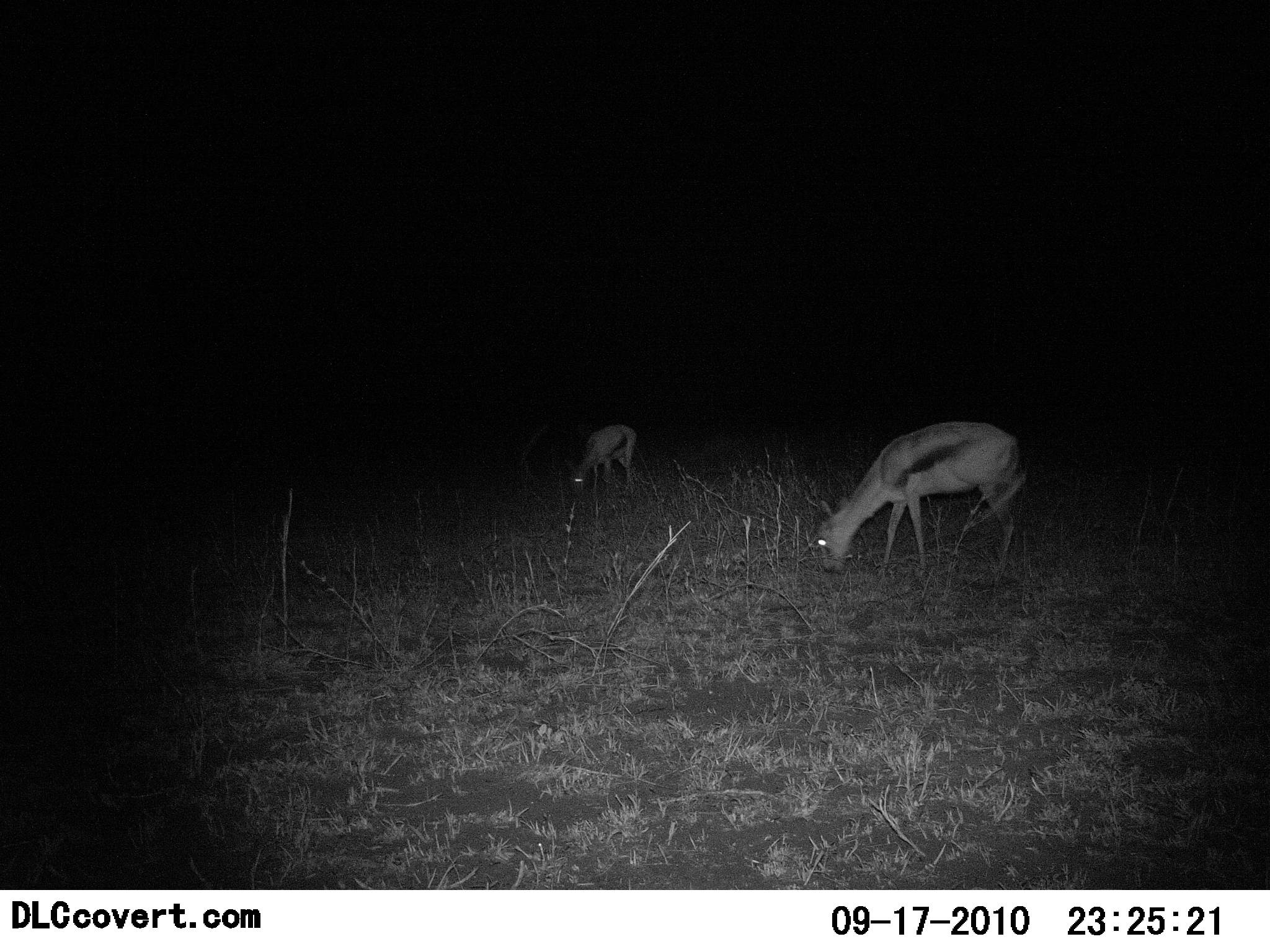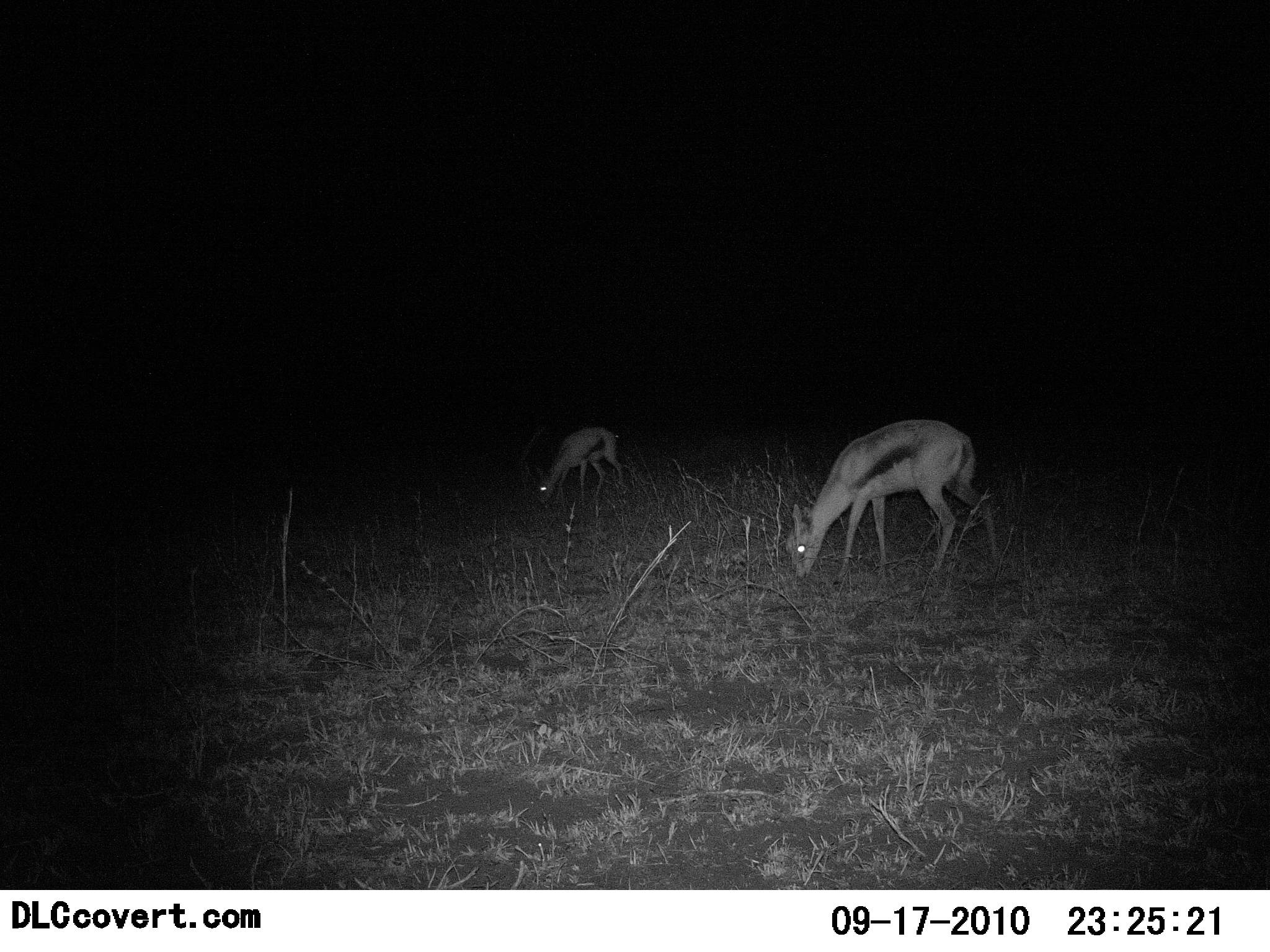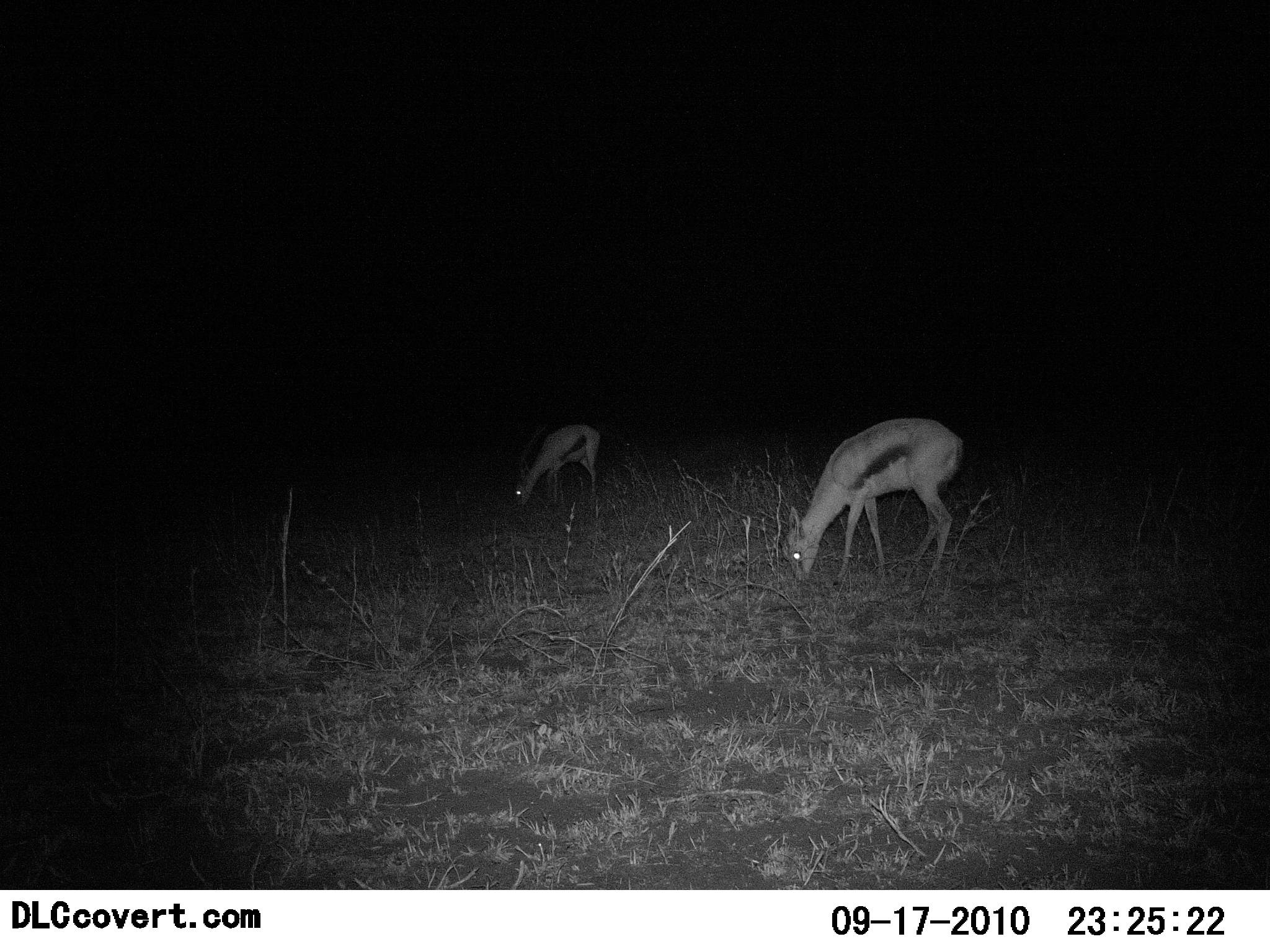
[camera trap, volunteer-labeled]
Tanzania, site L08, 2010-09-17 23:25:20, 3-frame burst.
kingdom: Animalia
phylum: Chordata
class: Mammalia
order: Artiodactyla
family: Bovidae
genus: Eudorcas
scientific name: Eudorcas thomsonii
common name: thomson's gazelle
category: gazellethomsons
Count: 2.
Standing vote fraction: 8%.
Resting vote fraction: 0%.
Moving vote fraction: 17%.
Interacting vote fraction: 0%.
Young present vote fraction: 0%.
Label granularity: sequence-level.